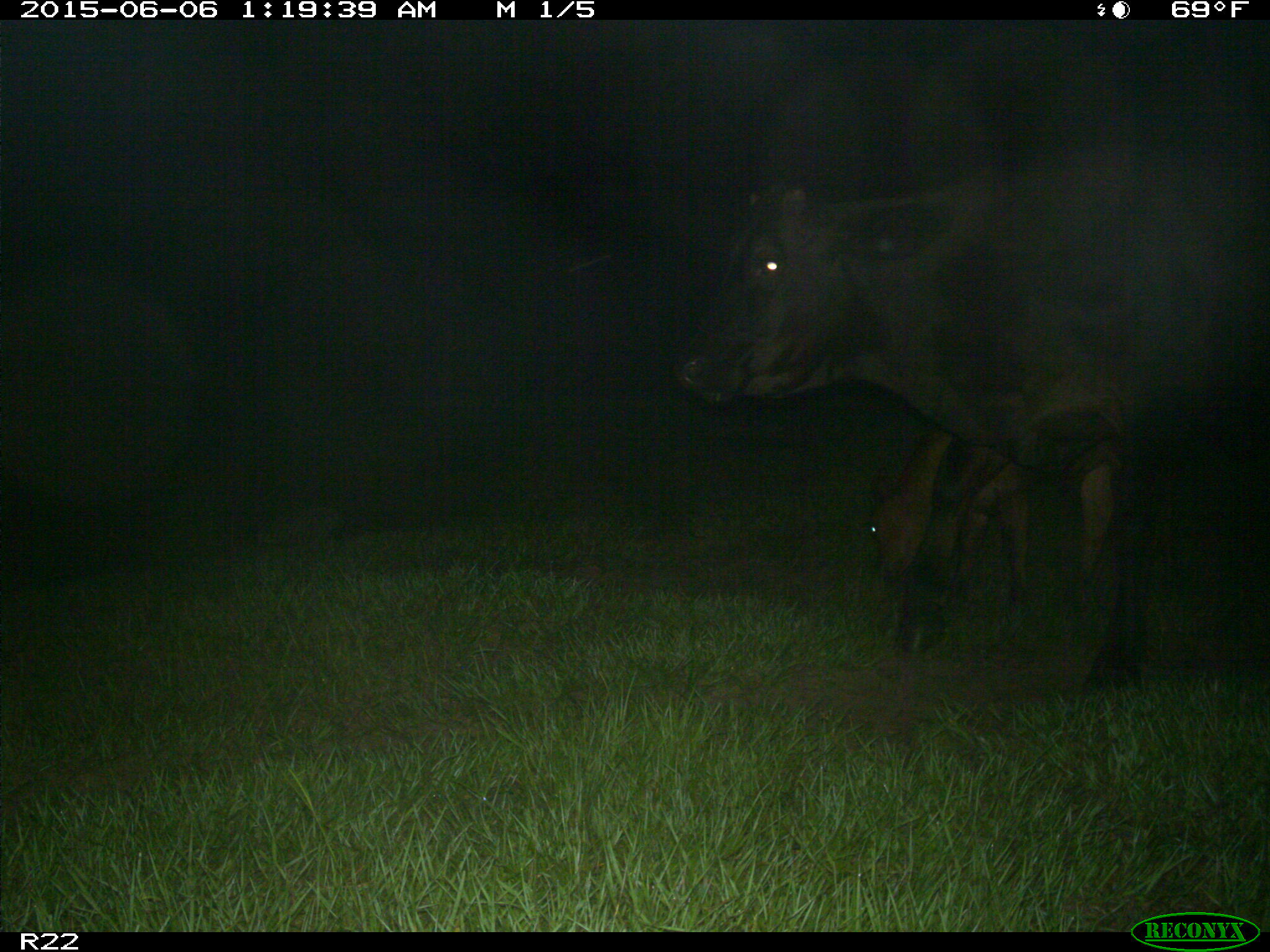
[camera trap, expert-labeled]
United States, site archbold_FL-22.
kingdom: Animalia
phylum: Chordata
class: Mammalia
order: Artiodactyla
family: Bovidae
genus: Bos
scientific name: Bos taurus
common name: domestic cow